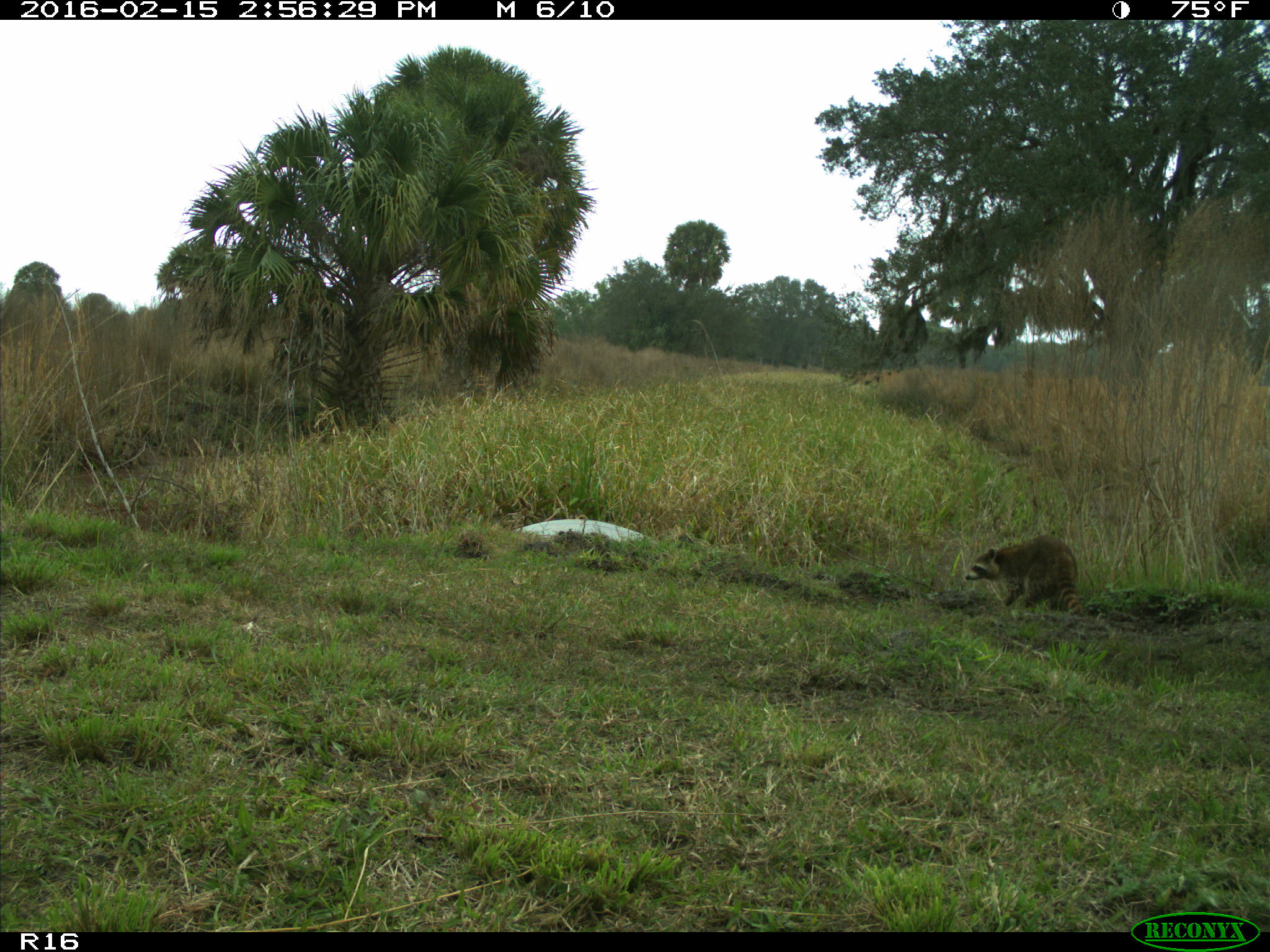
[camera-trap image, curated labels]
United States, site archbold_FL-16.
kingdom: Animalia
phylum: Chordata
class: Mammalia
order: Carnivora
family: Procyonidae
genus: Procyon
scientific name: Procyon lotor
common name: common raccoon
Procyon lotor (common raccoon).